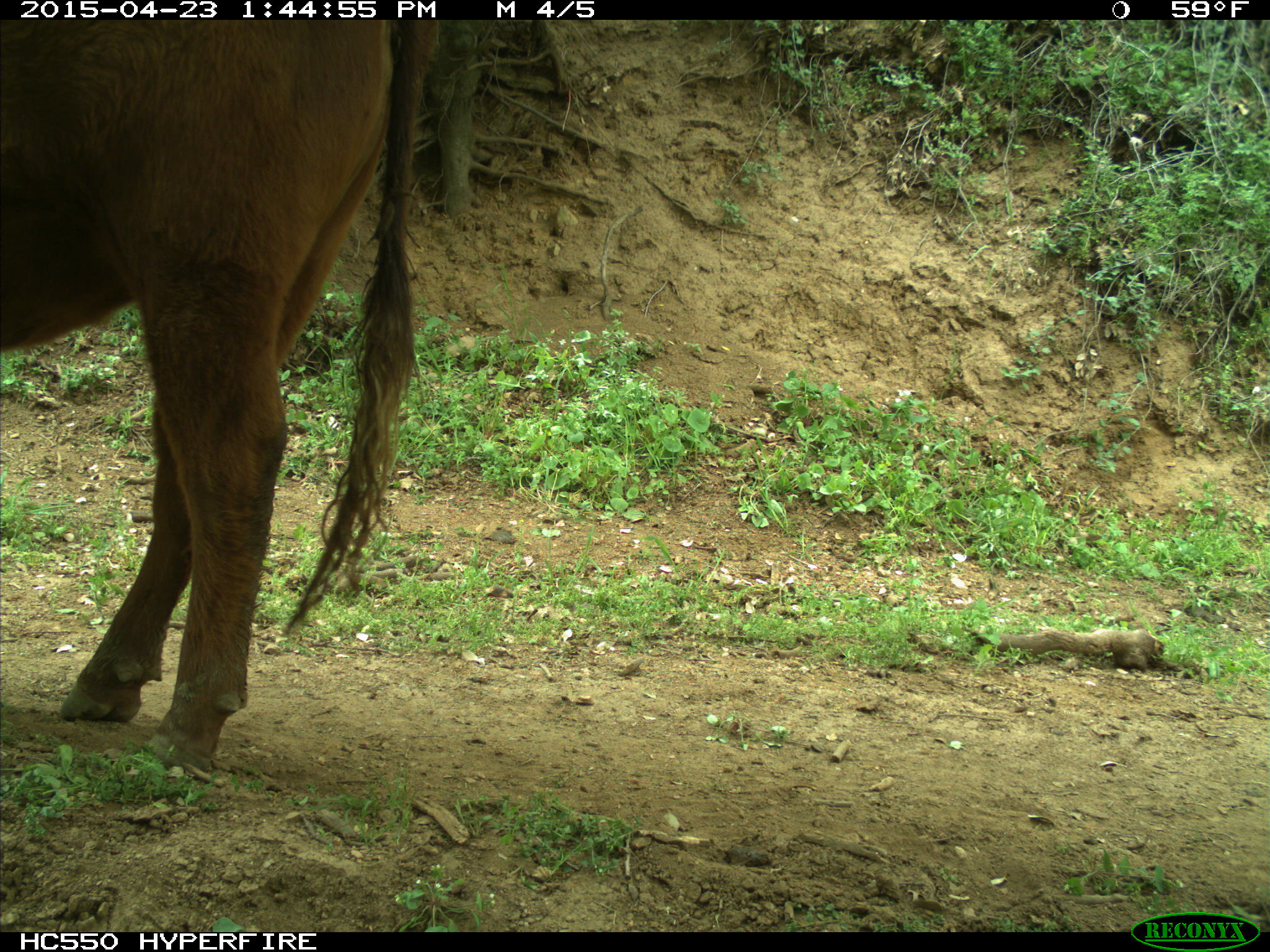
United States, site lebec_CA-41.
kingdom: Animalia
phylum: Chordata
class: Mammalia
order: Artiodactyla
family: Bovidae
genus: Bos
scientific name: Bos taurus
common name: domestic cow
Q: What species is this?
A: Bos taurus (domestic cow).